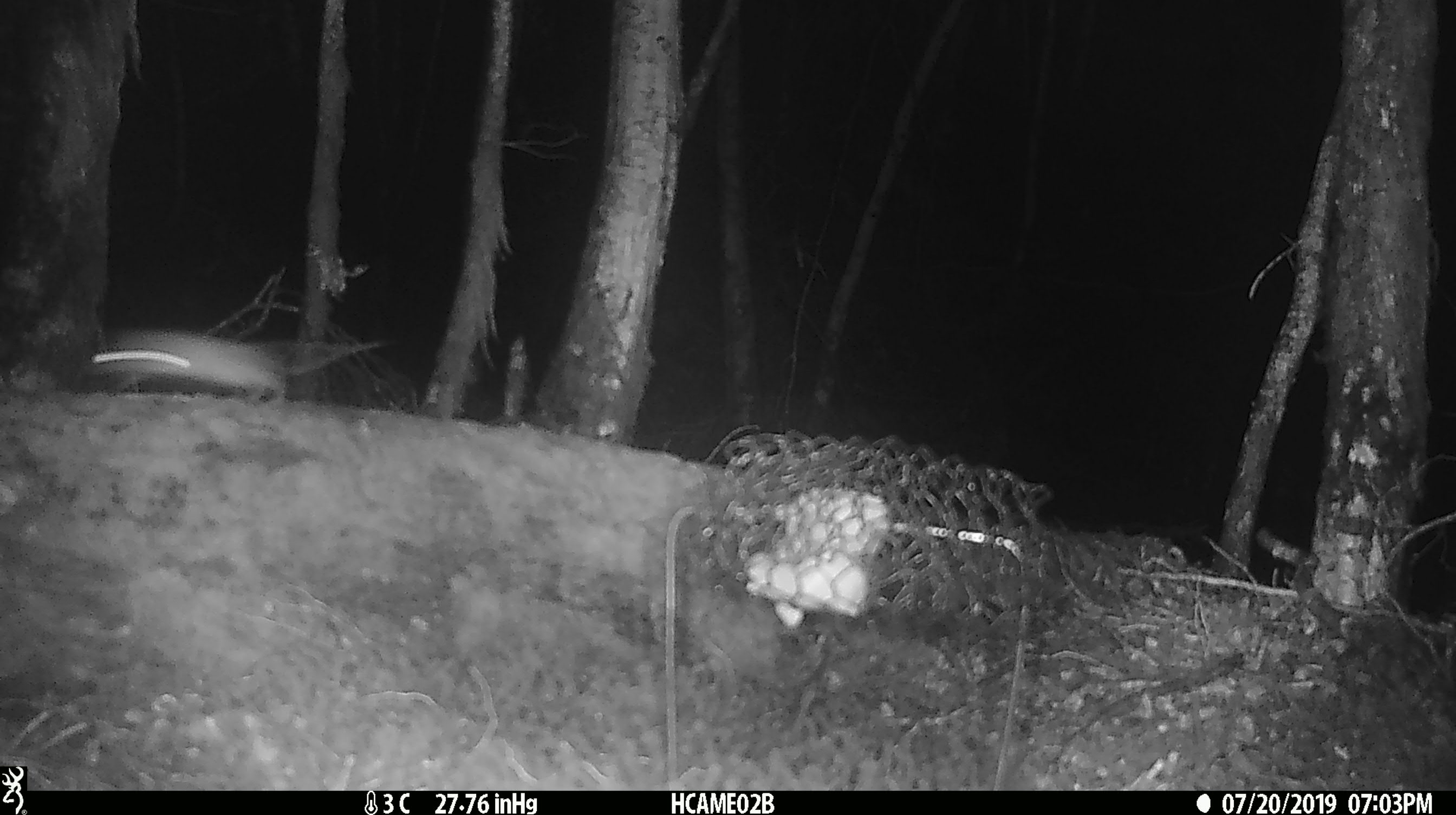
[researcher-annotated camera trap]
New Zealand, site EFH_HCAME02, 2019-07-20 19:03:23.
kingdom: Animalia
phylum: Chordata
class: Mammalia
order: Rodentia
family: Muridae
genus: Mus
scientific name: Mus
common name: mouse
Mouse (Mus).